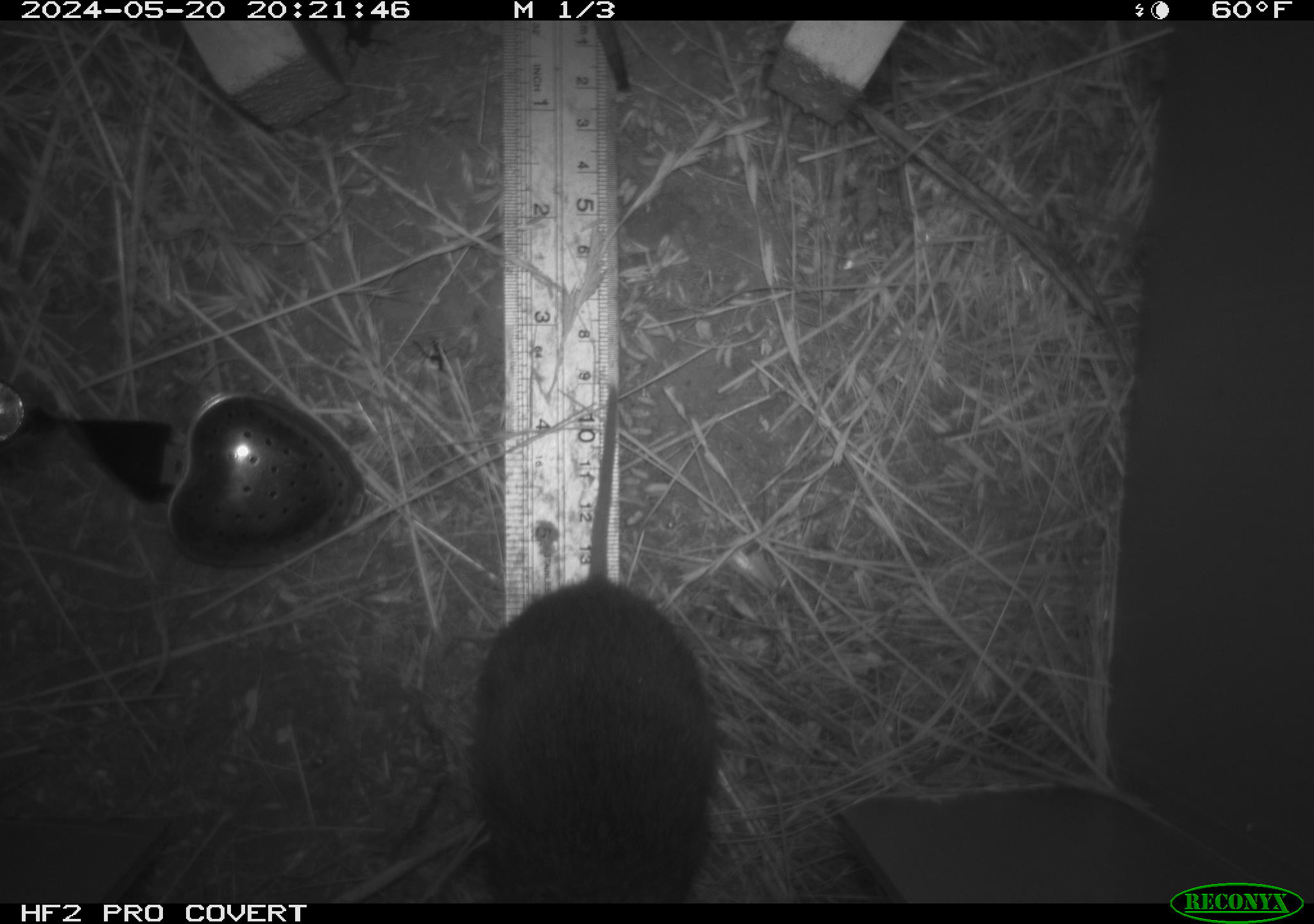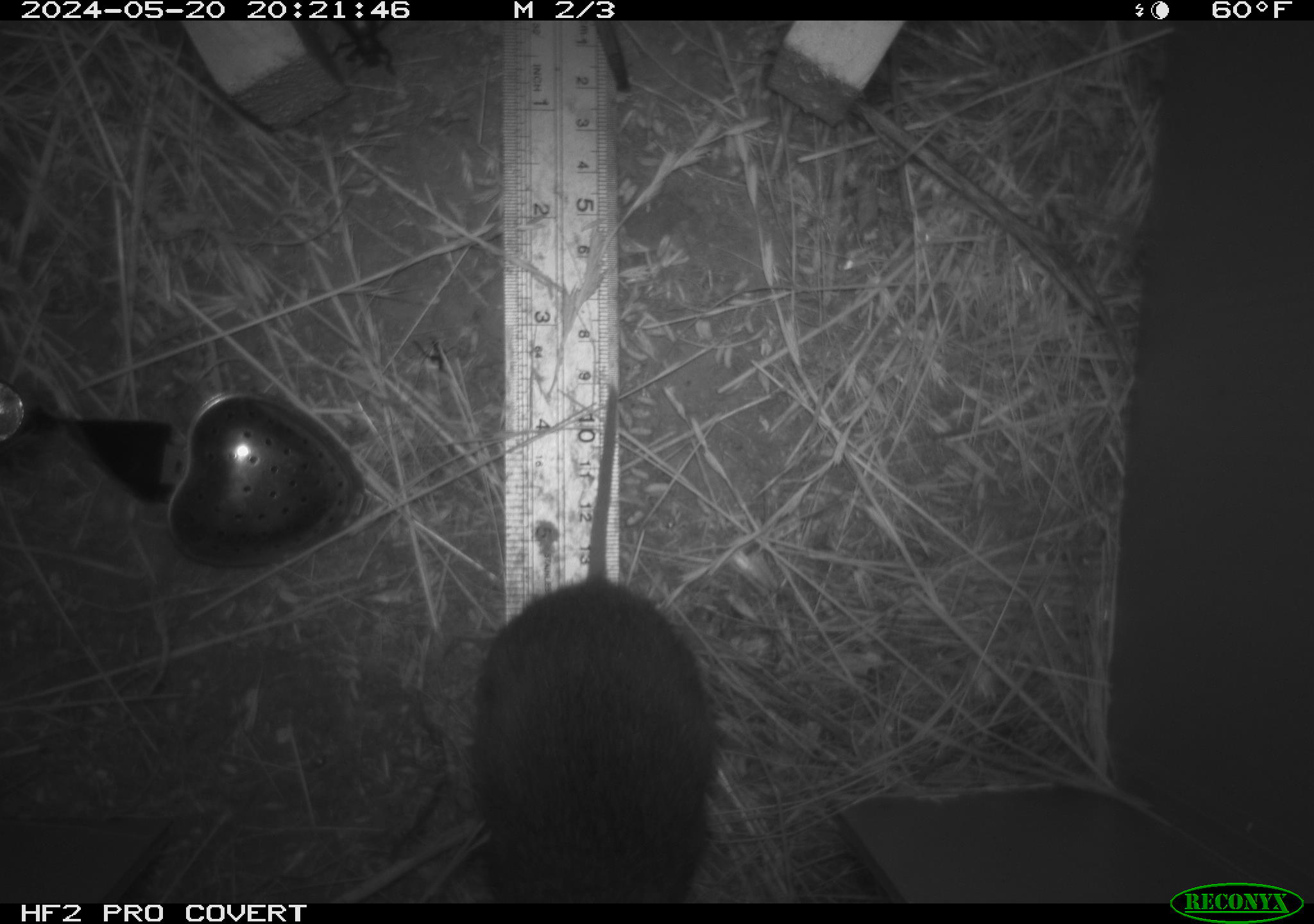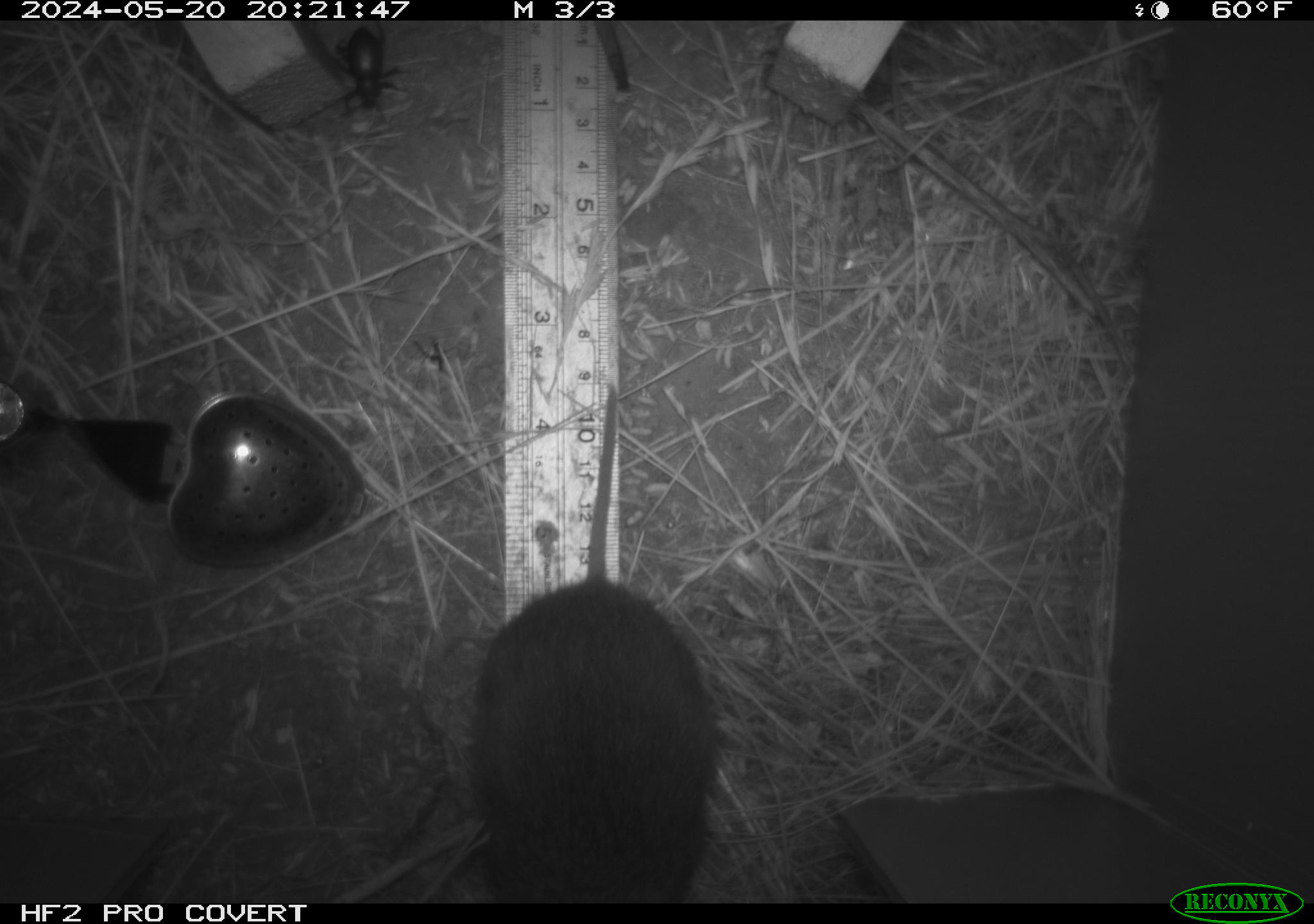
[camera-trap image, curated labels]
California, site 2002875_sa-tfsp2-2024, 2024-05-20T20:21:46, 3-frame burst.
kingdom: Animalia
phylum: Chordata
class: Mammalia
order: Rodentia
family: Cricetidae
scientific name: Arvicolinae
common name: voles, lemmings, and muskrats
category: arvicolinae subfamily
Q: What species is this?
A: Arvicolinae subfamily (voles, lemmings, and muskrats) (Arvicolinae).